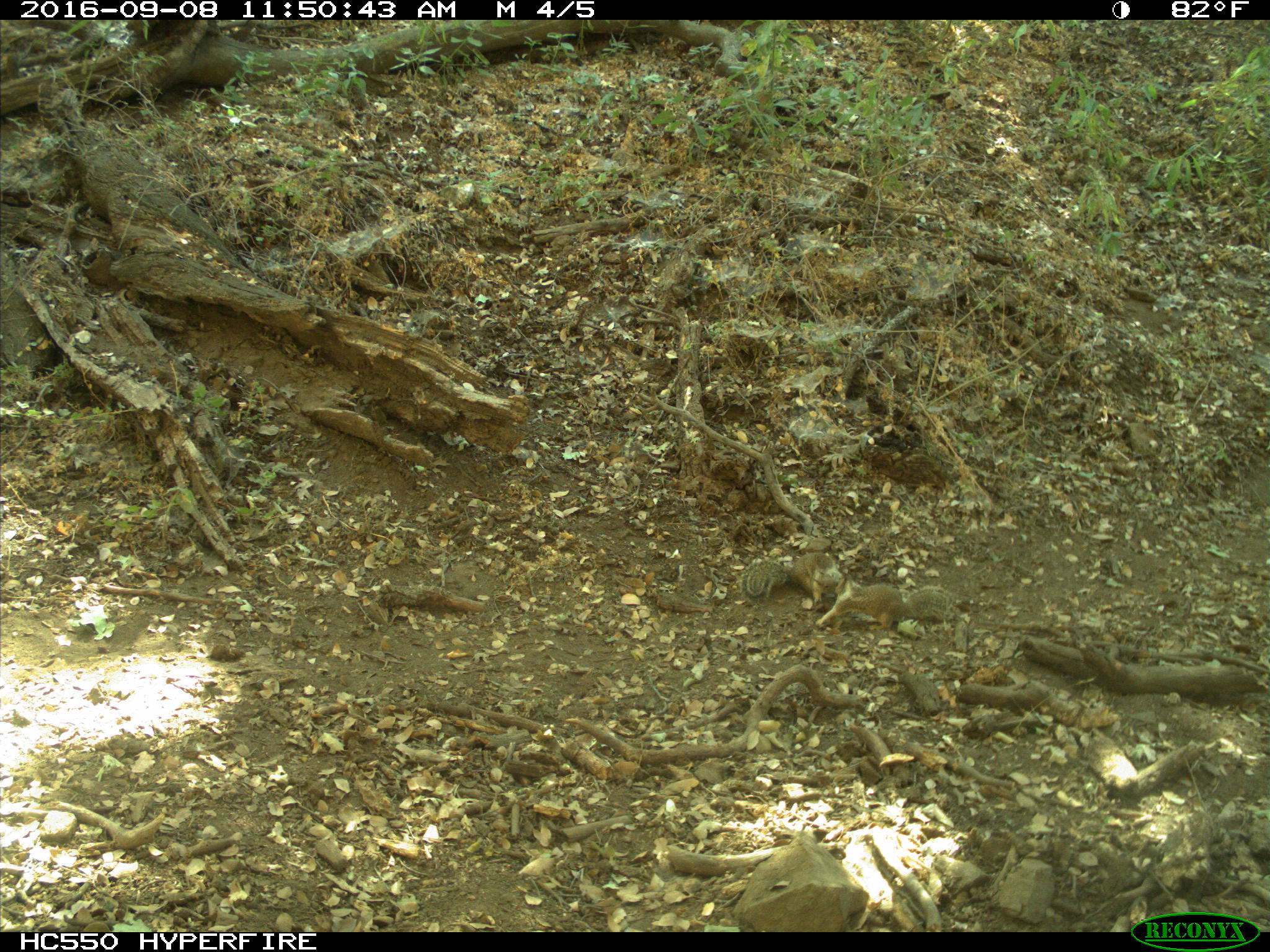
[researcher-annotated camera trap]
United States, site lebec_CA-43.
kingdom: Animalia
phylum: Chordata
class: Mammalia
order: Rodentia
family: Sciuridae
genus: Otospermophilus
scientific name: Otospermophilus beecheyi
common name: california ground squirrel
Otospermophilus beecheyi (california ground squirrel).